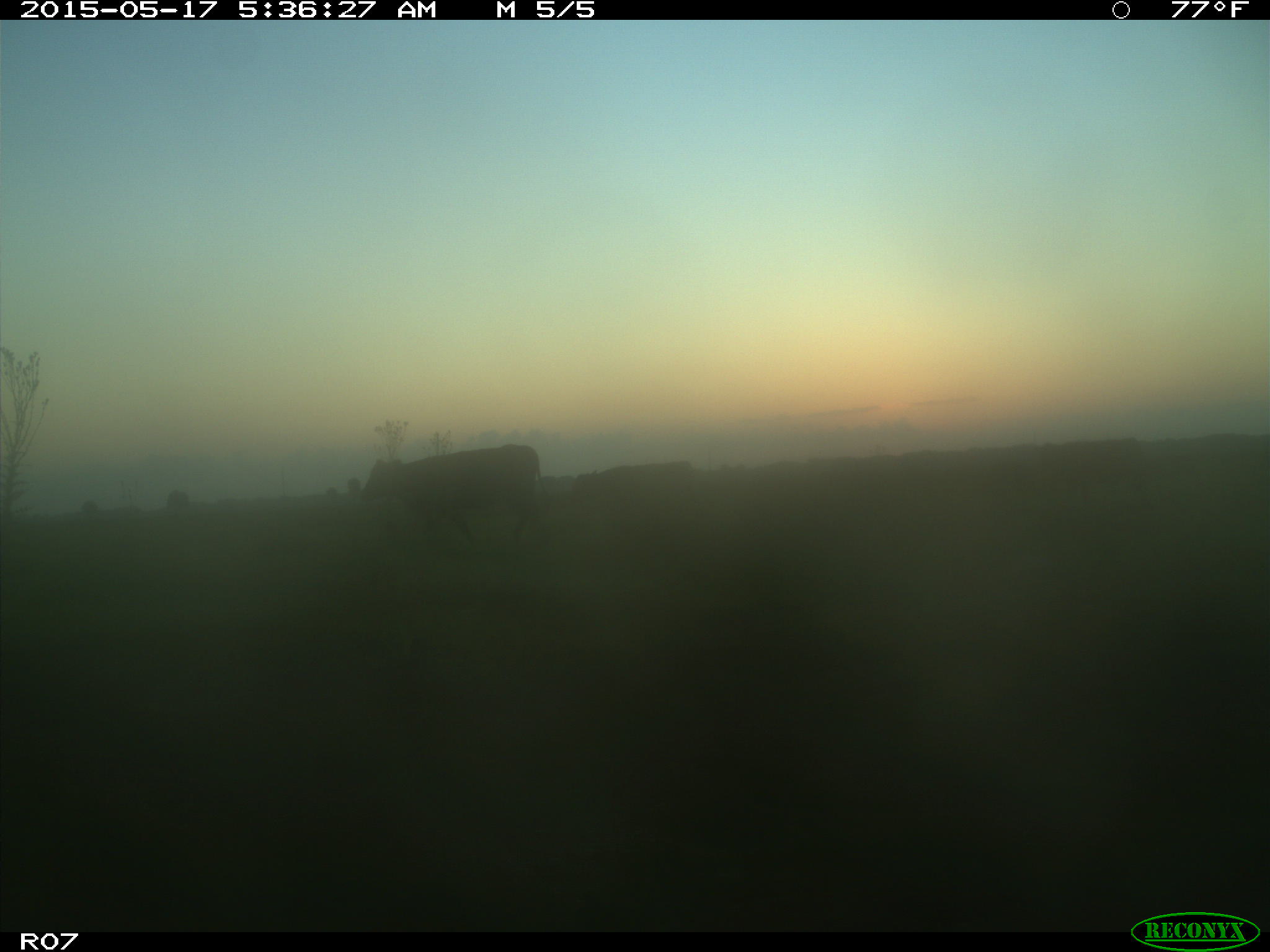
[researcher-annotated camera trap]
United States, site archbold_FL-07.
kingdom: Animalia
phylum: Chordata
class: Mammalia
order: Artiodactyla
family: Bovidae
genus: Bos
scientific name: Bos taurus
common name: domestic cow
Bos taurus (domestic cow).